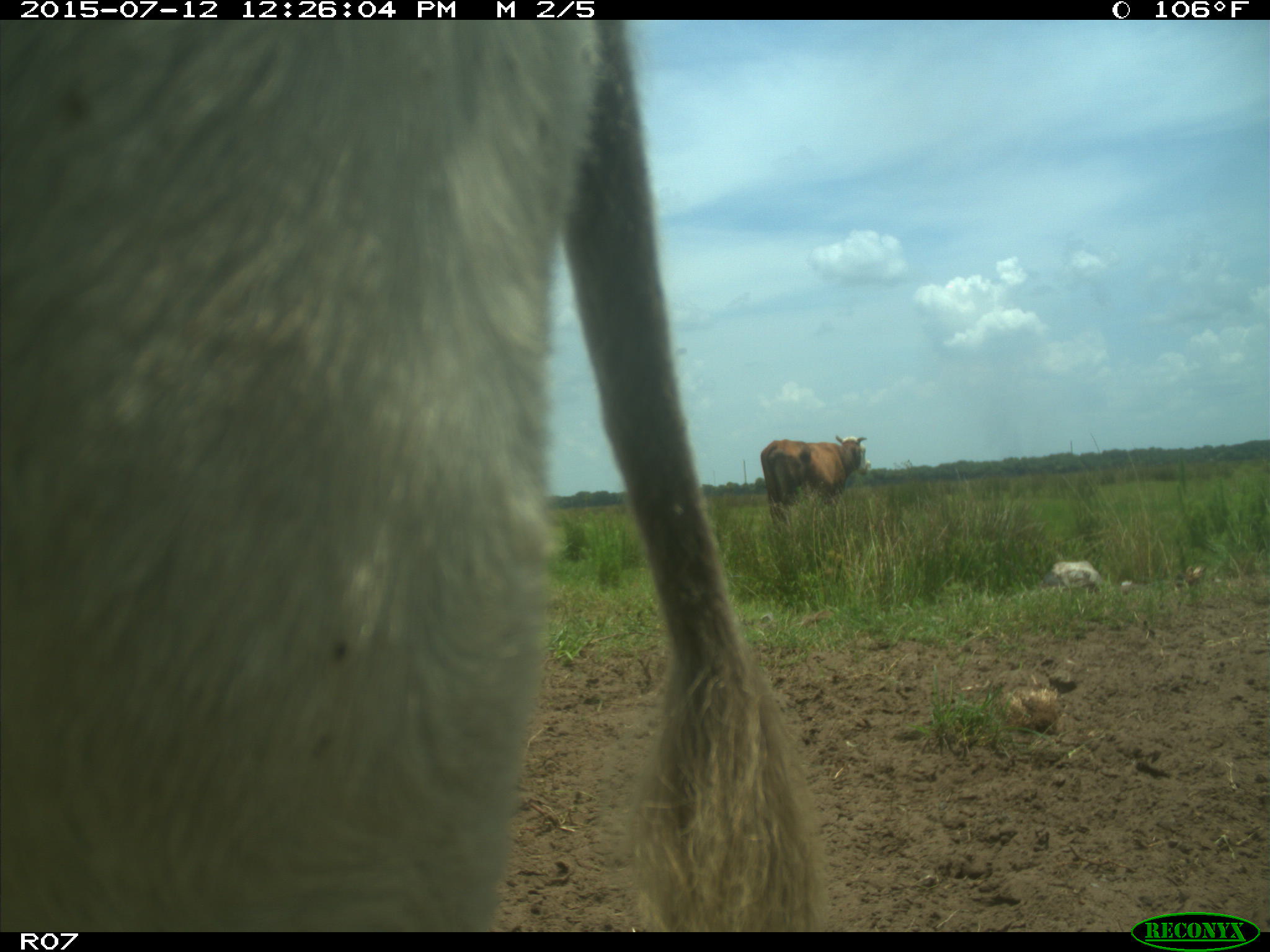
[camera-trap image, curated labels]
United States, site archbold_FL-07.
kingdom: Animalia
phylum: Chordata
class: Mammalia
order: Artiodactyla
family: Bovidae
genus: Bos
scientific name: Bos taurus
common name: domestic cow